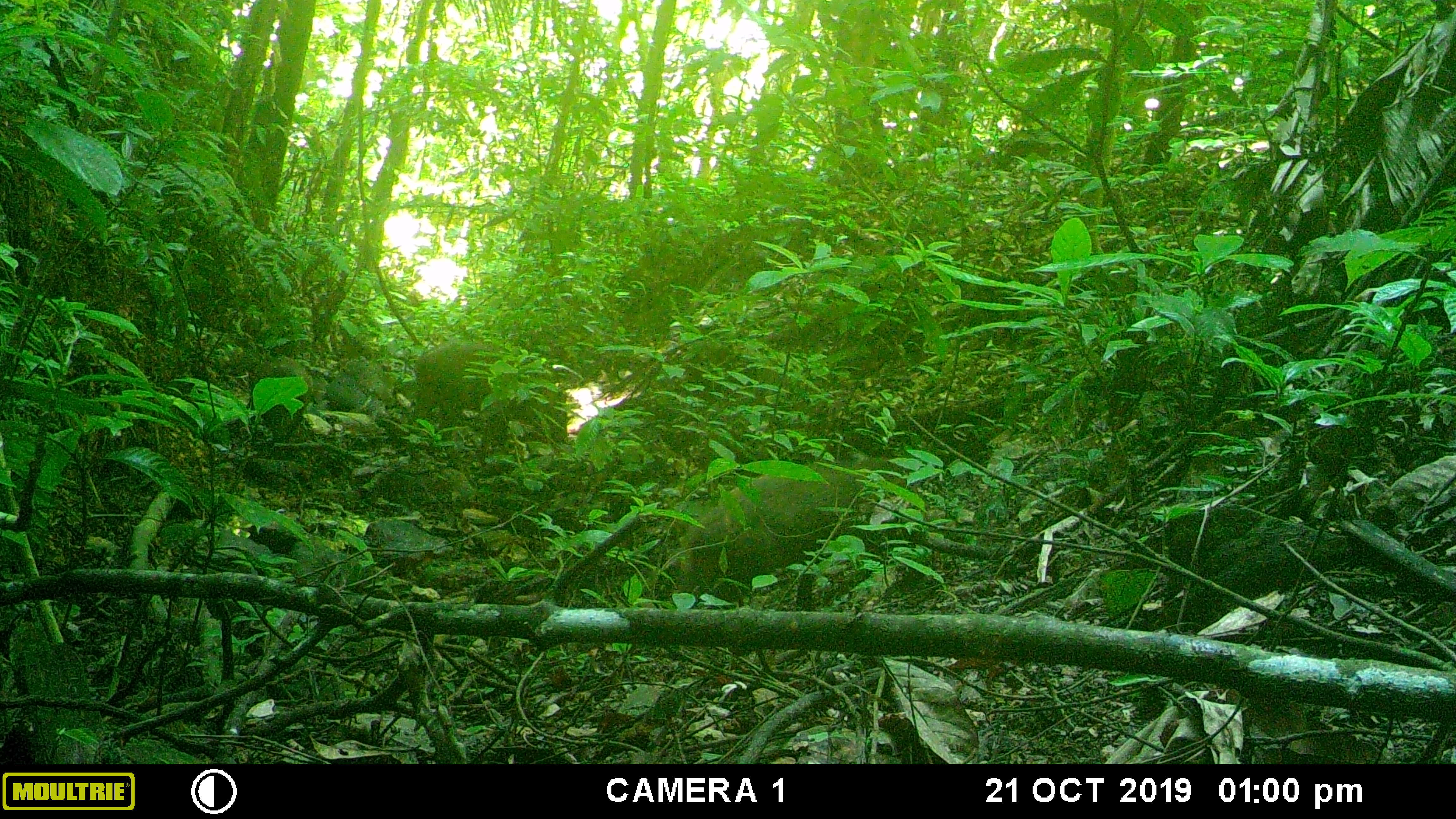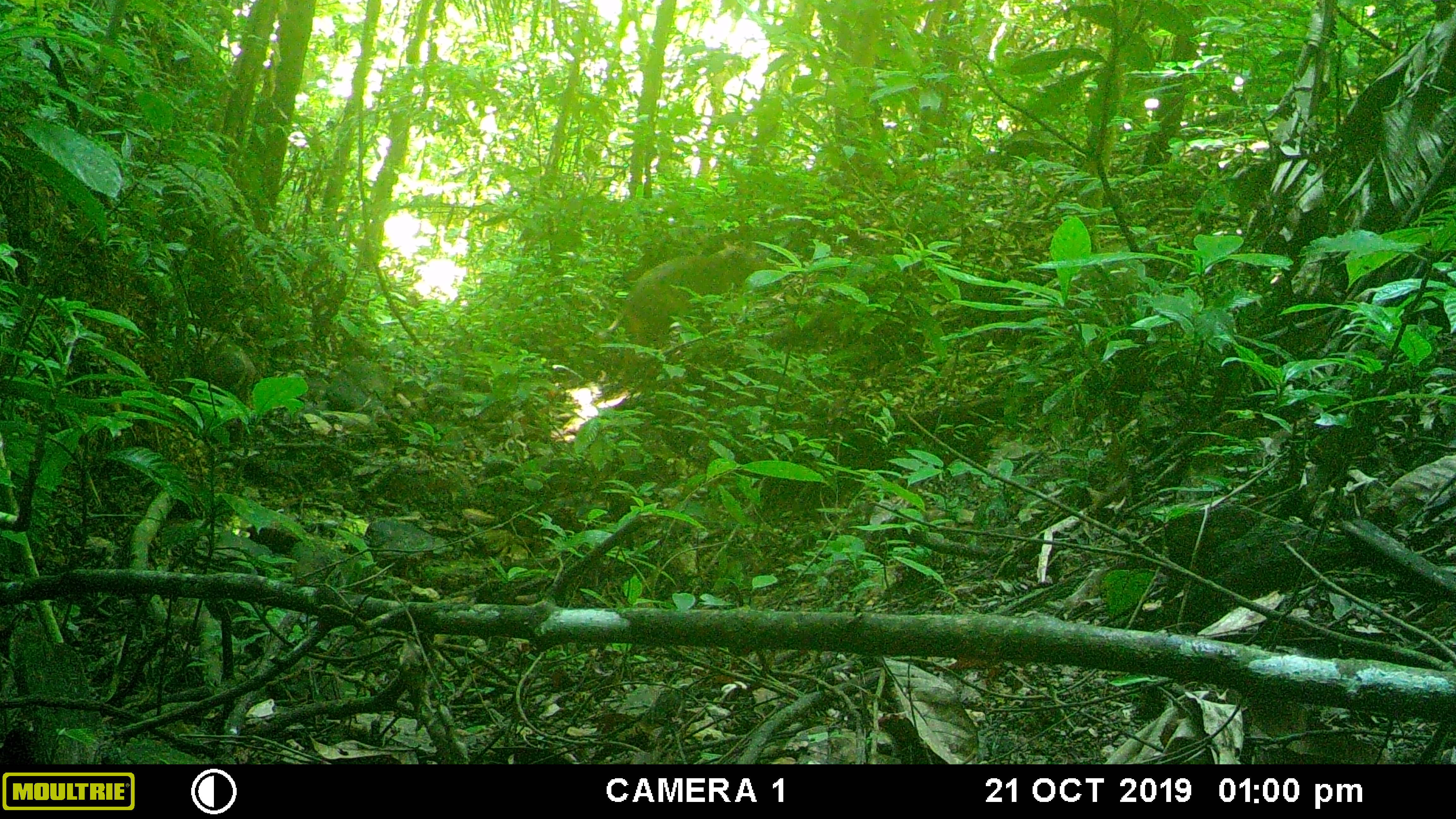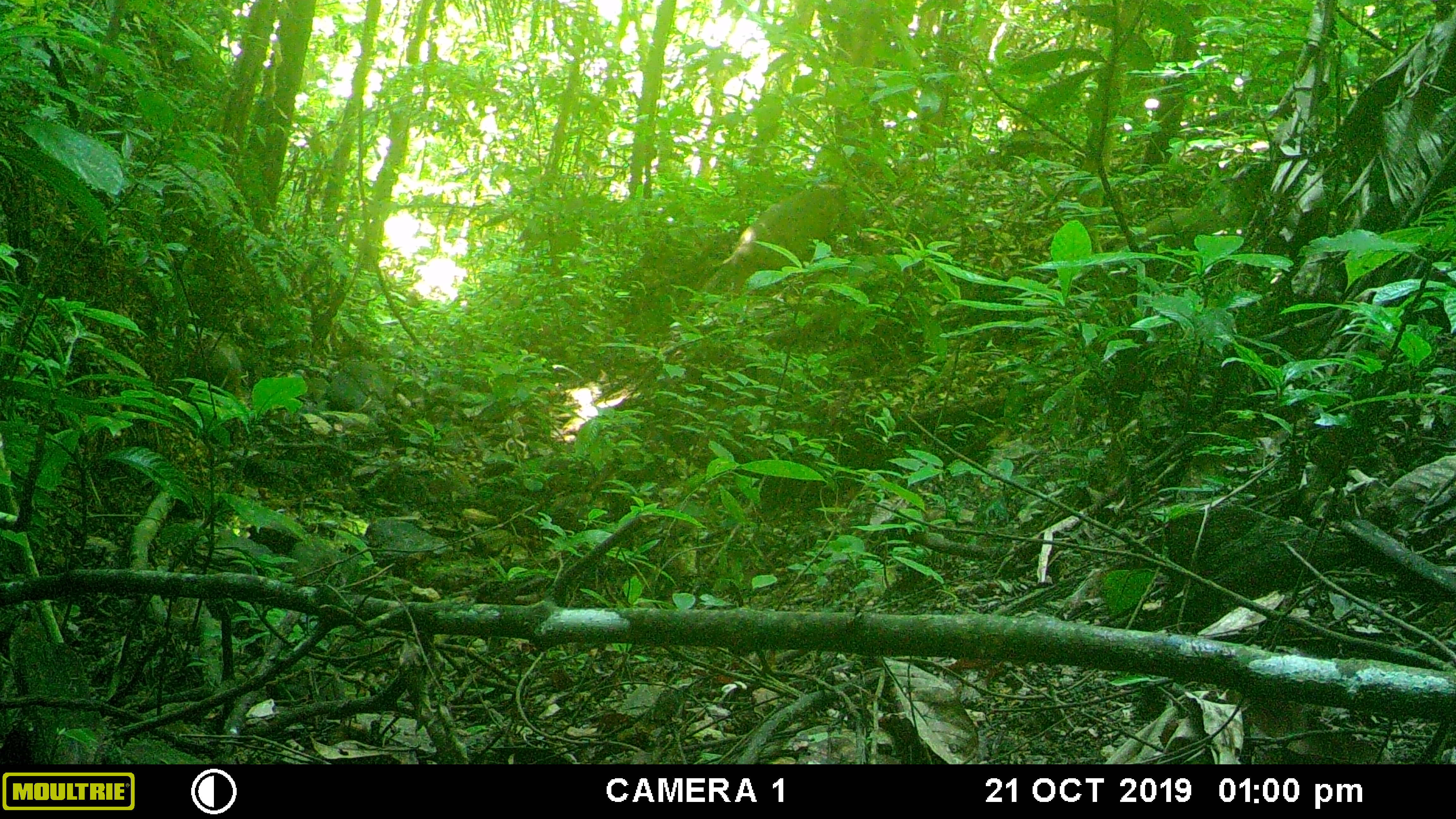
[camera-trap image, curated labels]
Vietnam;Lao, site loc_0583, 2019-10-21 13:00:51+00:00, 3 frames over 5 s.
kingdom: Animalia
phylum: Chordata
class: Mammalia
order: Artiodactyla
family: Suidae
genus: Sus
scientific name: Sus scrofa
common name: eurasian wild pig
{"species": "eurasian wild pig (Sus scrofa)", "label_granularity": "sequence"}